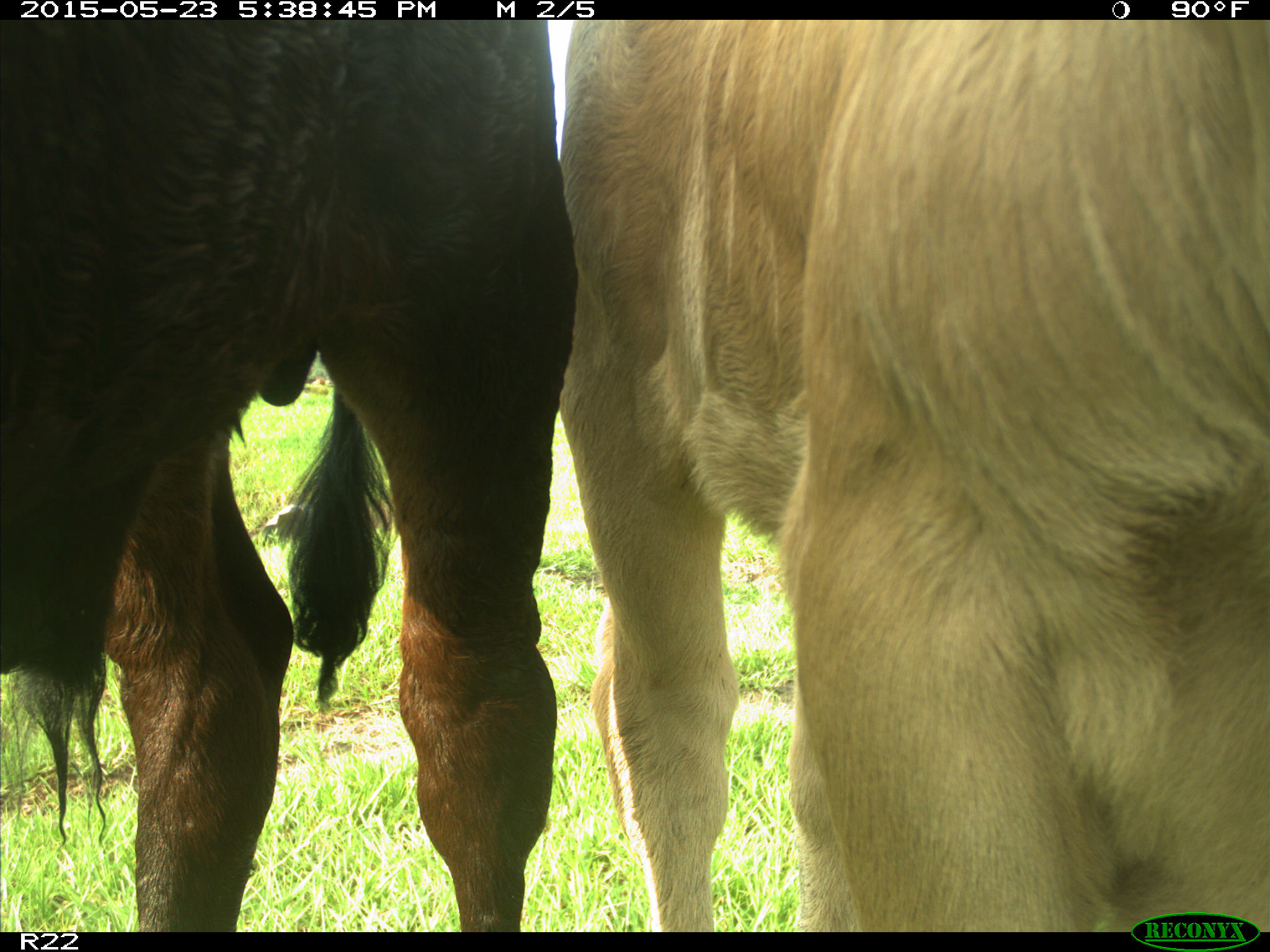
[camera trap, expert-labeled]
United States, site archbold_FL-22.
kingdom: Animalia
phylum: Chordata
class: Mammalia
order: Artiodactyla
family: Bovidae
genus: Bos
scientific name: Bos taurus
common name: domestic cow